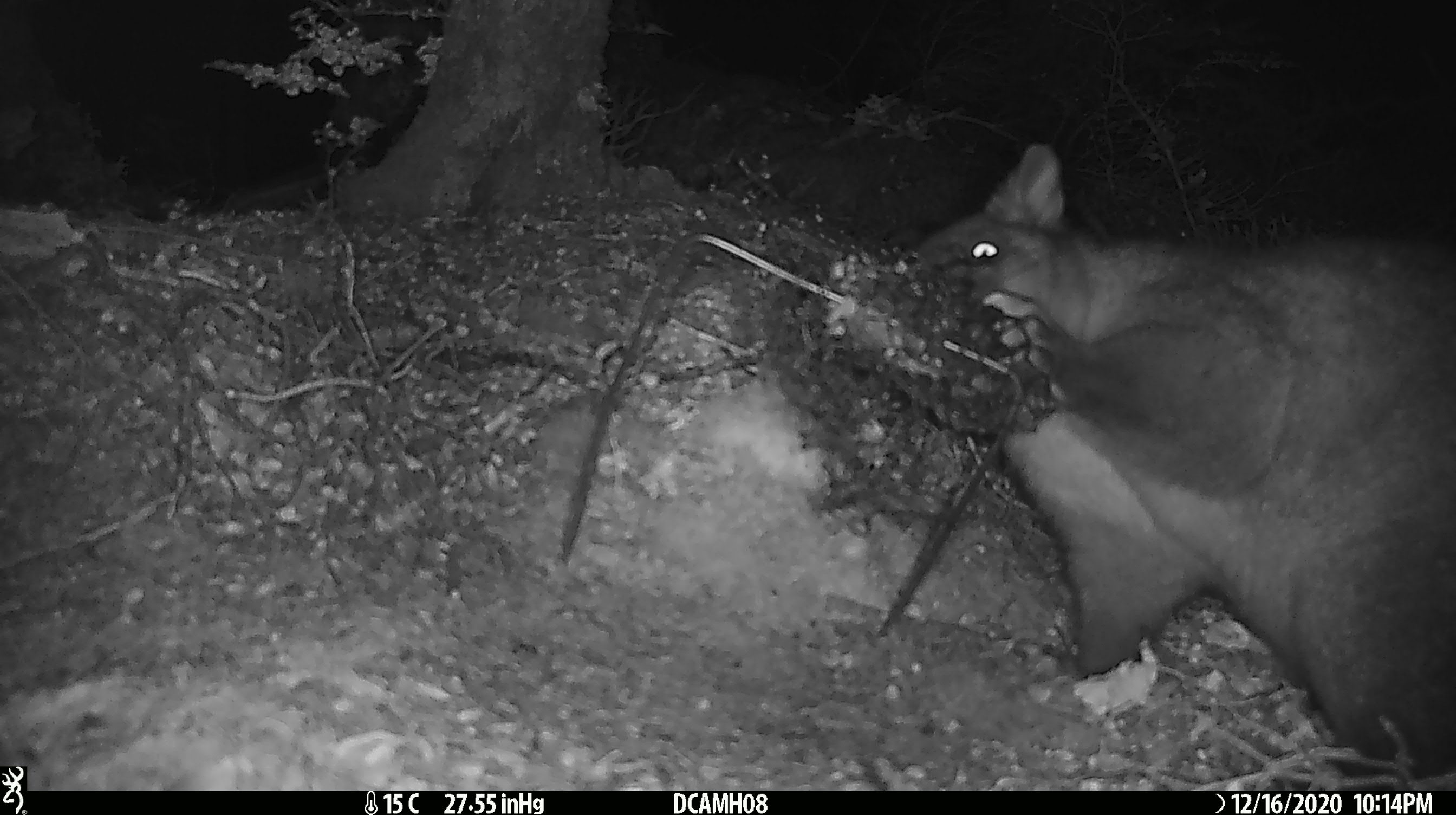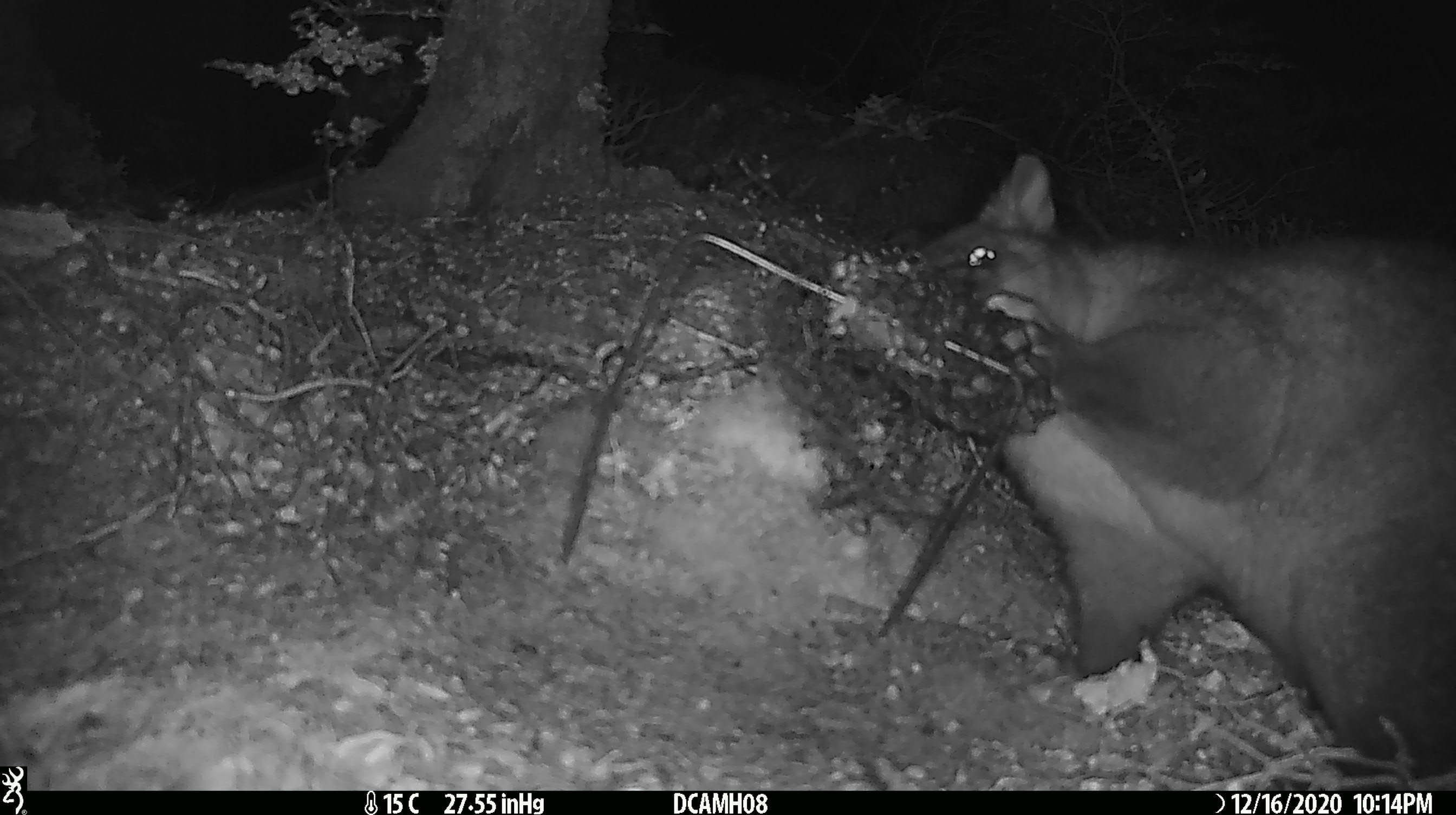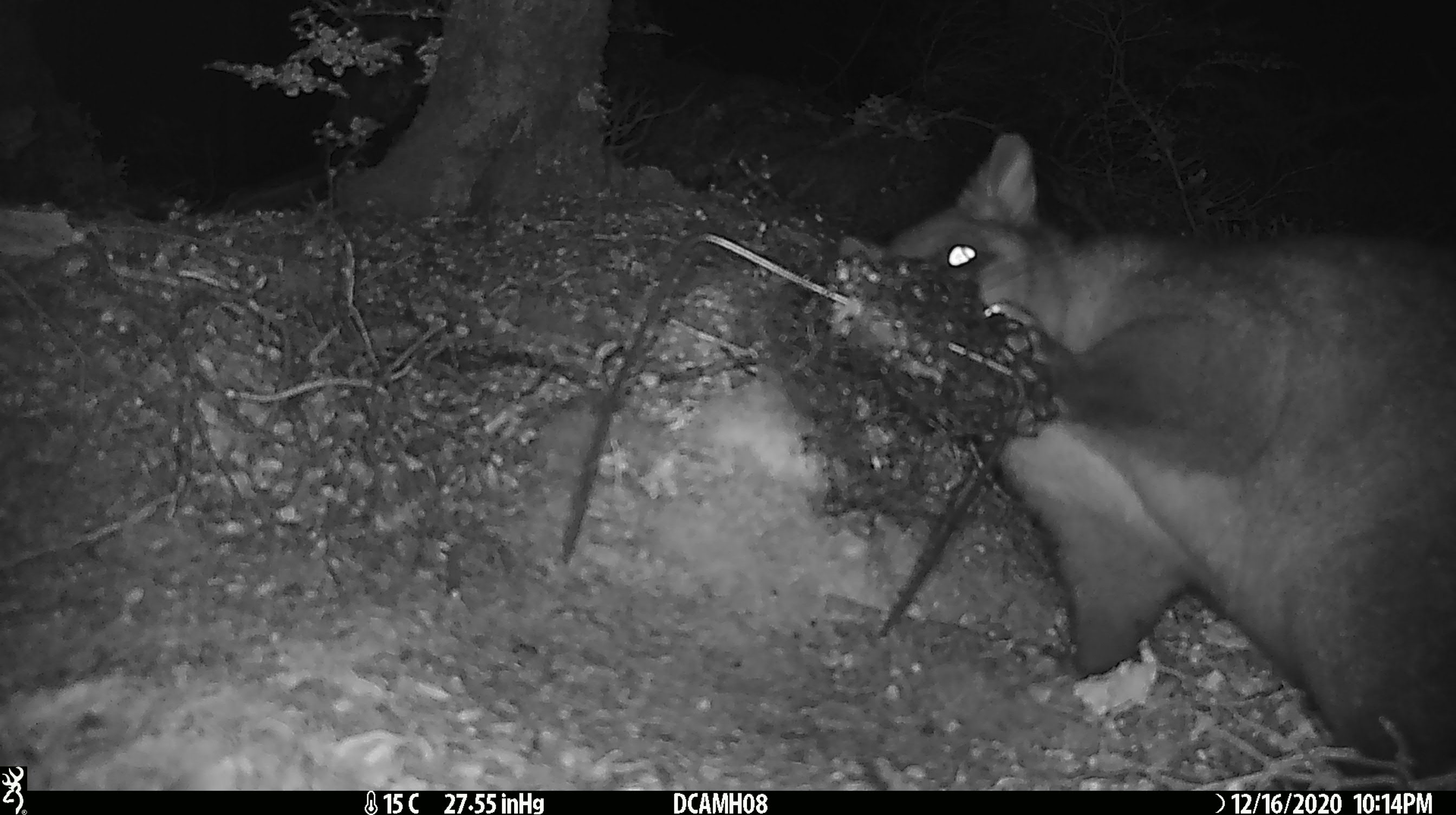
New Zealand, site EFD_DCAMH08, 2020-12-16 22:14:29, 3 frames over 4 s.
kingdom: Animalia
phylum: Chordata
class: Mammalia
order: Diprotodontia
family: Phalangeridae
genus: Trichosurus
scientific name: Trichosurus vulpecula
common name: common brushtail possum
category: possum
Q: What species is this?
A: Possum (common brushtail possum) (Trichosurus vulpecula).